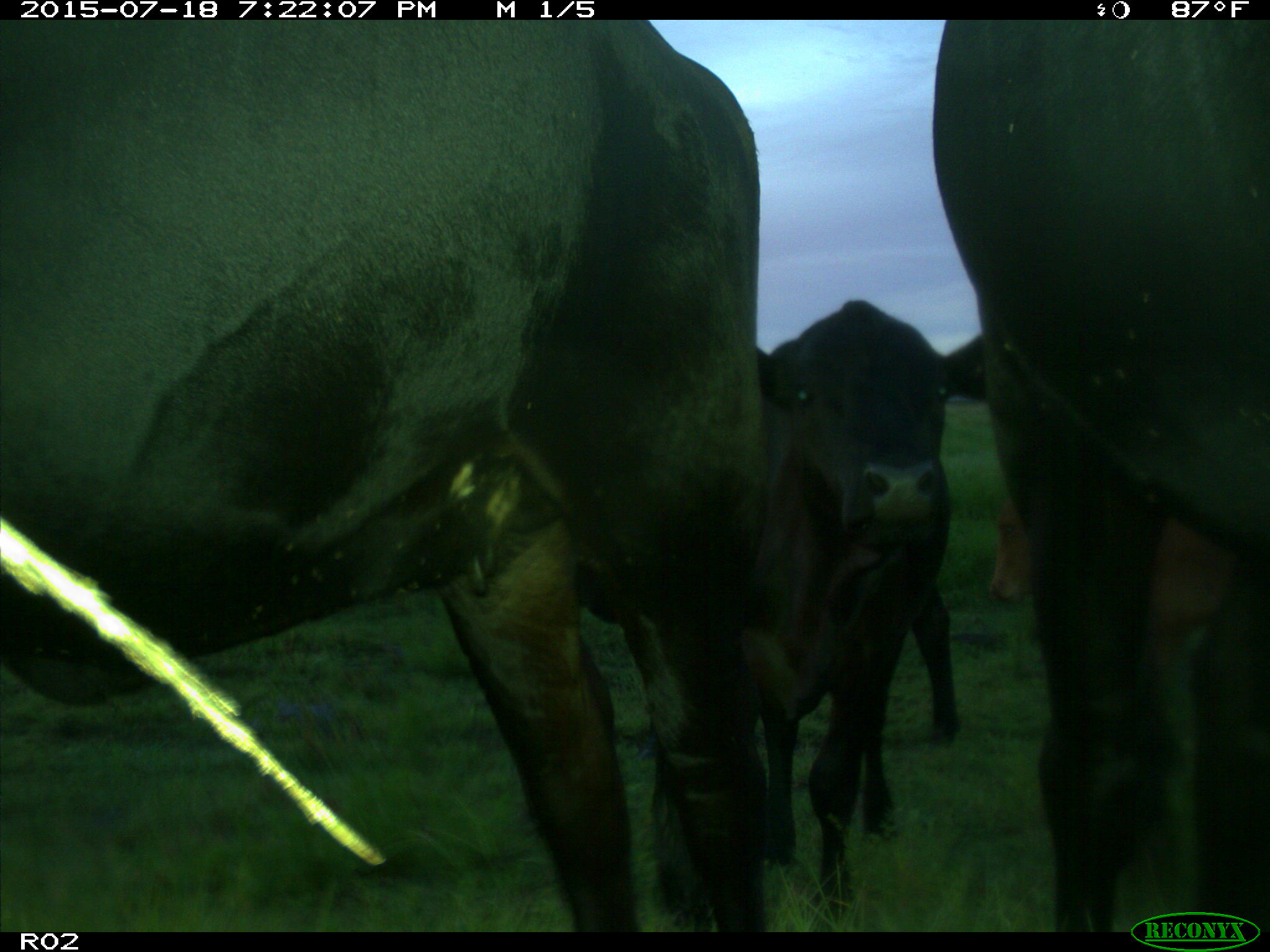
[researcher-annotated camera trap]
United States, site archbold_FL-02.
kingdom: Animalia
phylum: Chordata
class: Mammalia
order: Artiodactyla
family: Bovidae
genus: Bos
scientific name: Bos taurus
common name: domestic cow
Bos taurus (domestic cow).